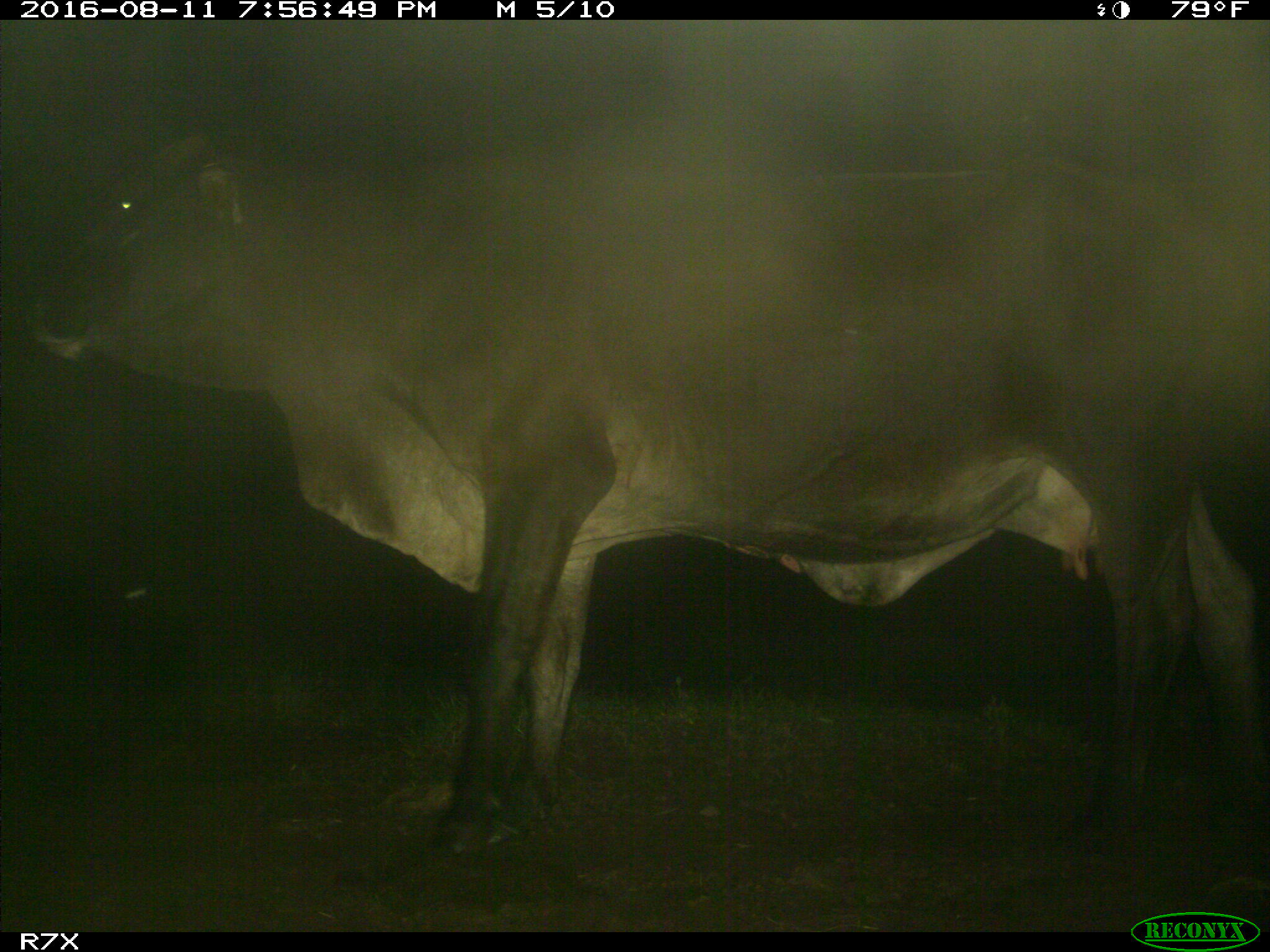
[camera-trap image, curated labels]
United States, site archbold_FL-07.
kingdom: Animalia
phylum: Chordata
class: Mammalia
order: Artiodactyla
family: Bovidae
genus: Bos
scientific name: Bos taurus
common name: domestic cow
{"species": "Bos taurus (domestic cow)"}